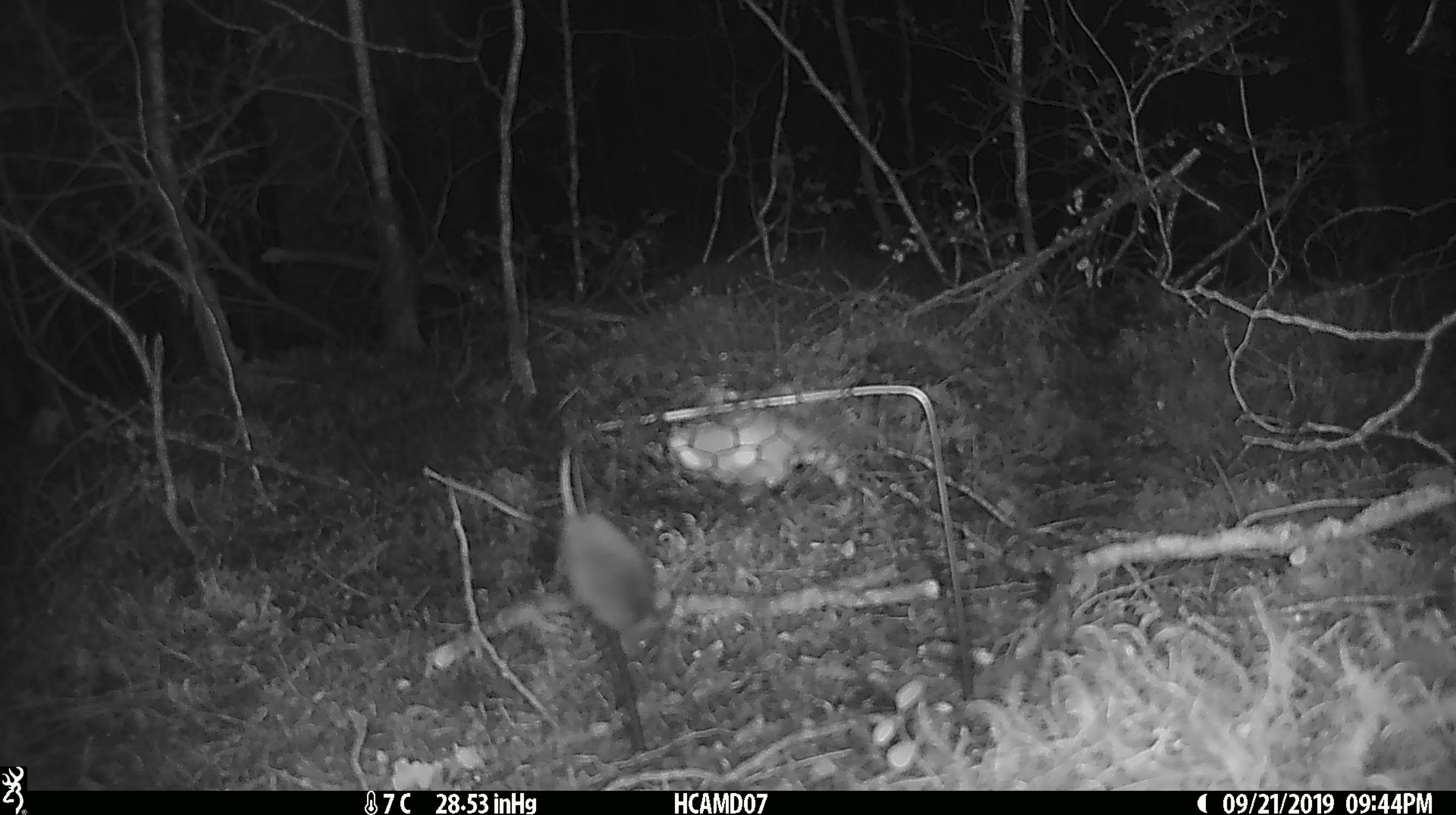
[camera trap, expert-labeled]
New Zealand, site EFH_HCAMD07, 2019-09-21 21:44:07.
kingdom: Animalia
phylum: Chordata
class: Mammalia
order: Rodentia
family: Muridae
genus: Mus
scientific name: Mus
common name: mouse